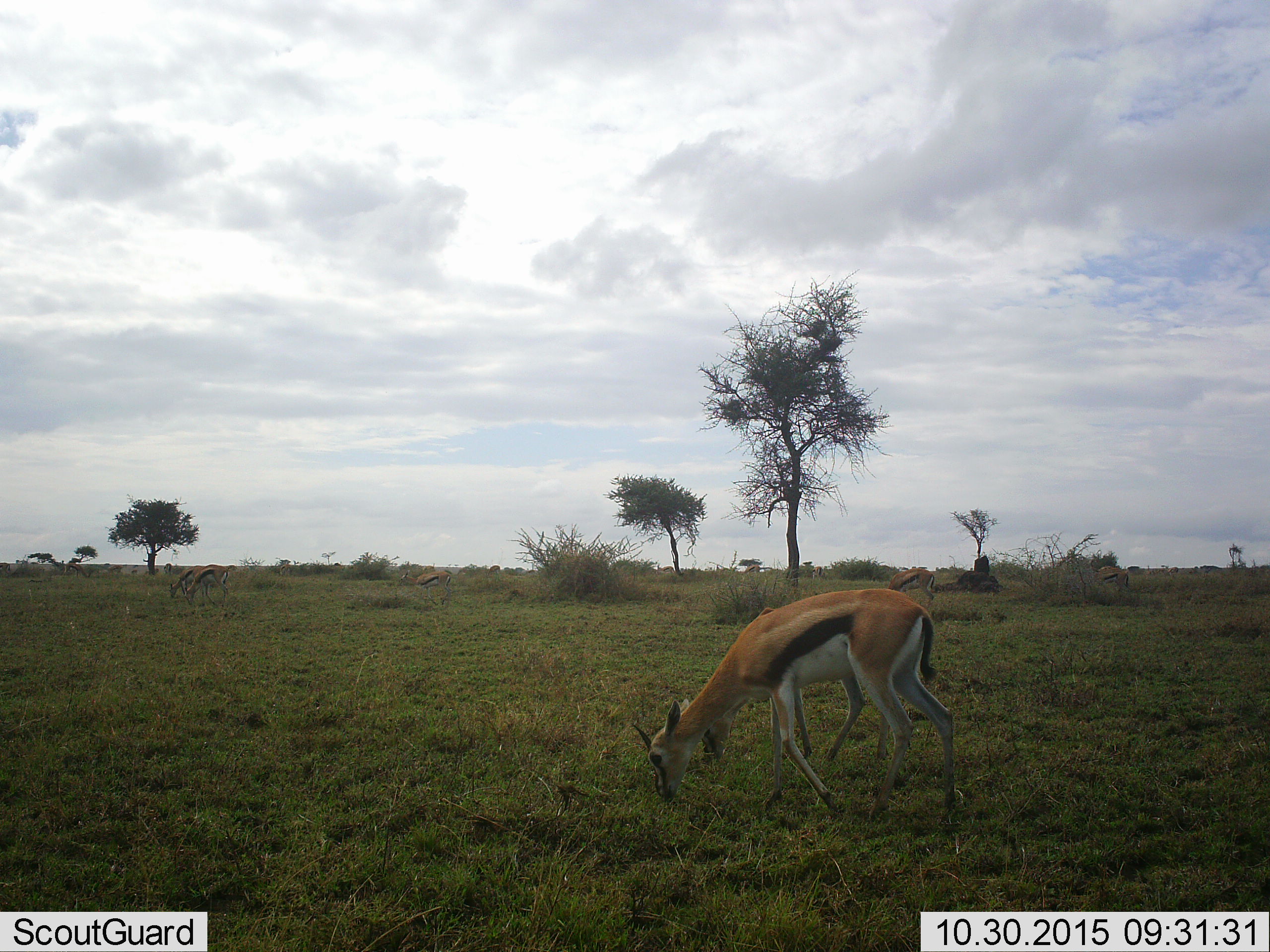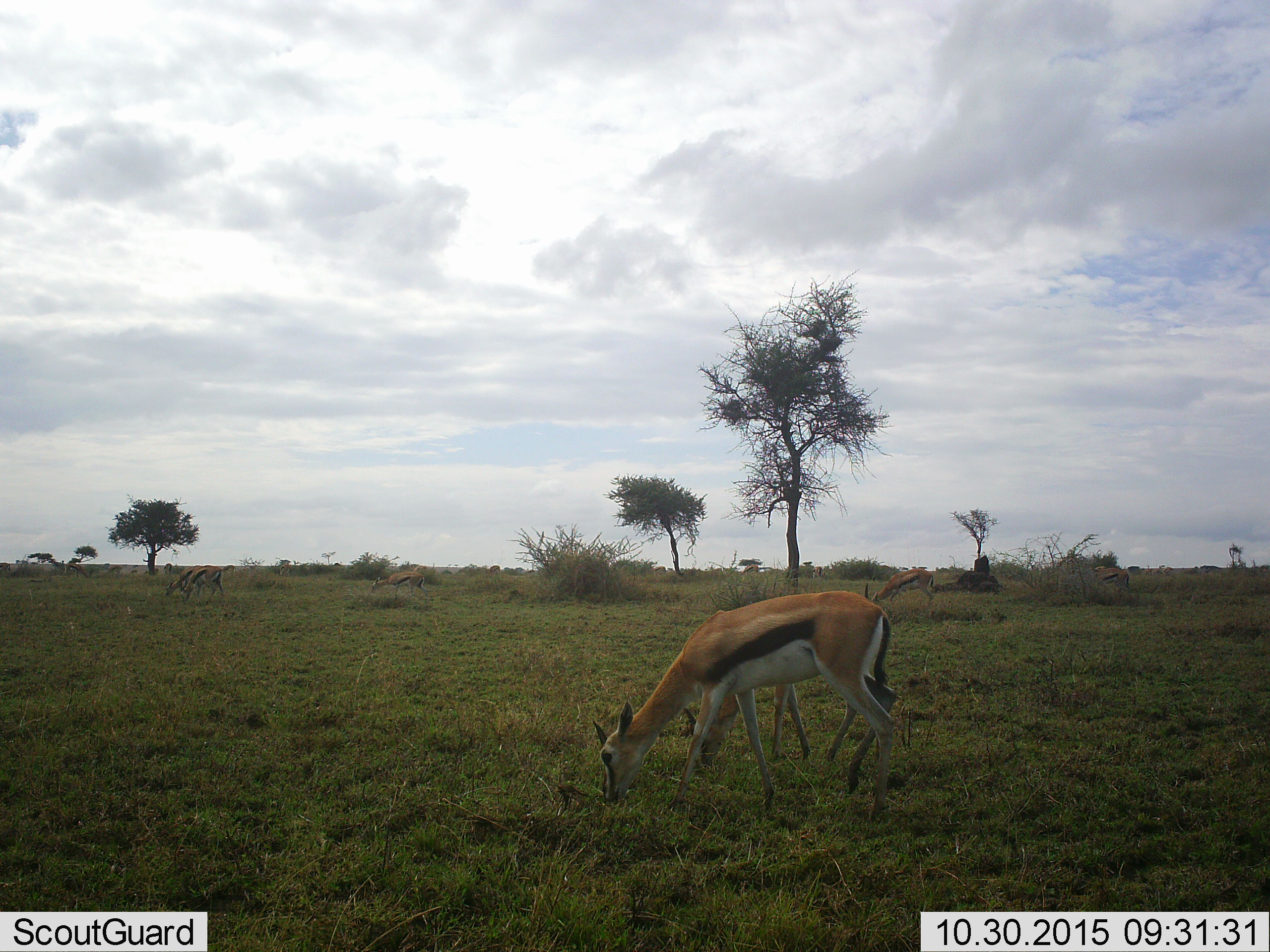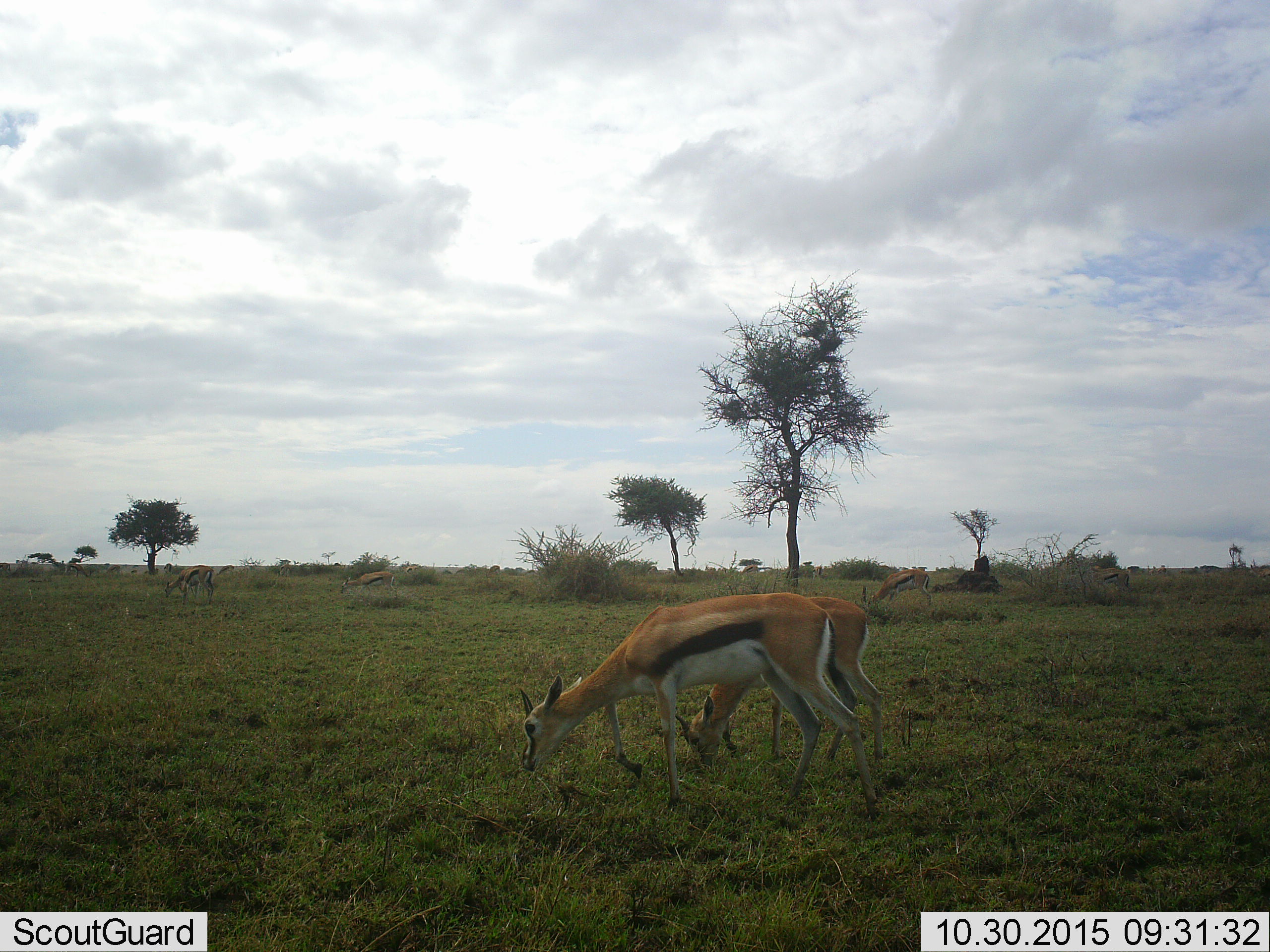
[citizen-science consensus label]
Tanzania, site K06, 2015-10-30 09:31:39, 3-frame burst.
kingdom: Animalia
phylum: Chordata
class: Mammalia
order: Artiodactyla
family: Bovidae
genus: Eudorcas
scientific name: Eudorcas thomsonii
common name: thomson's gazelle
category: gazellethomsons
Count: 6.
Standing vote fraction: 11%.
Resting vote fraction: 0%.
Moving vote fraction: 67%.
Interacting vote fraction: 0%.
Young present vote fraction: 0%.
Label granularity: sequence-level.